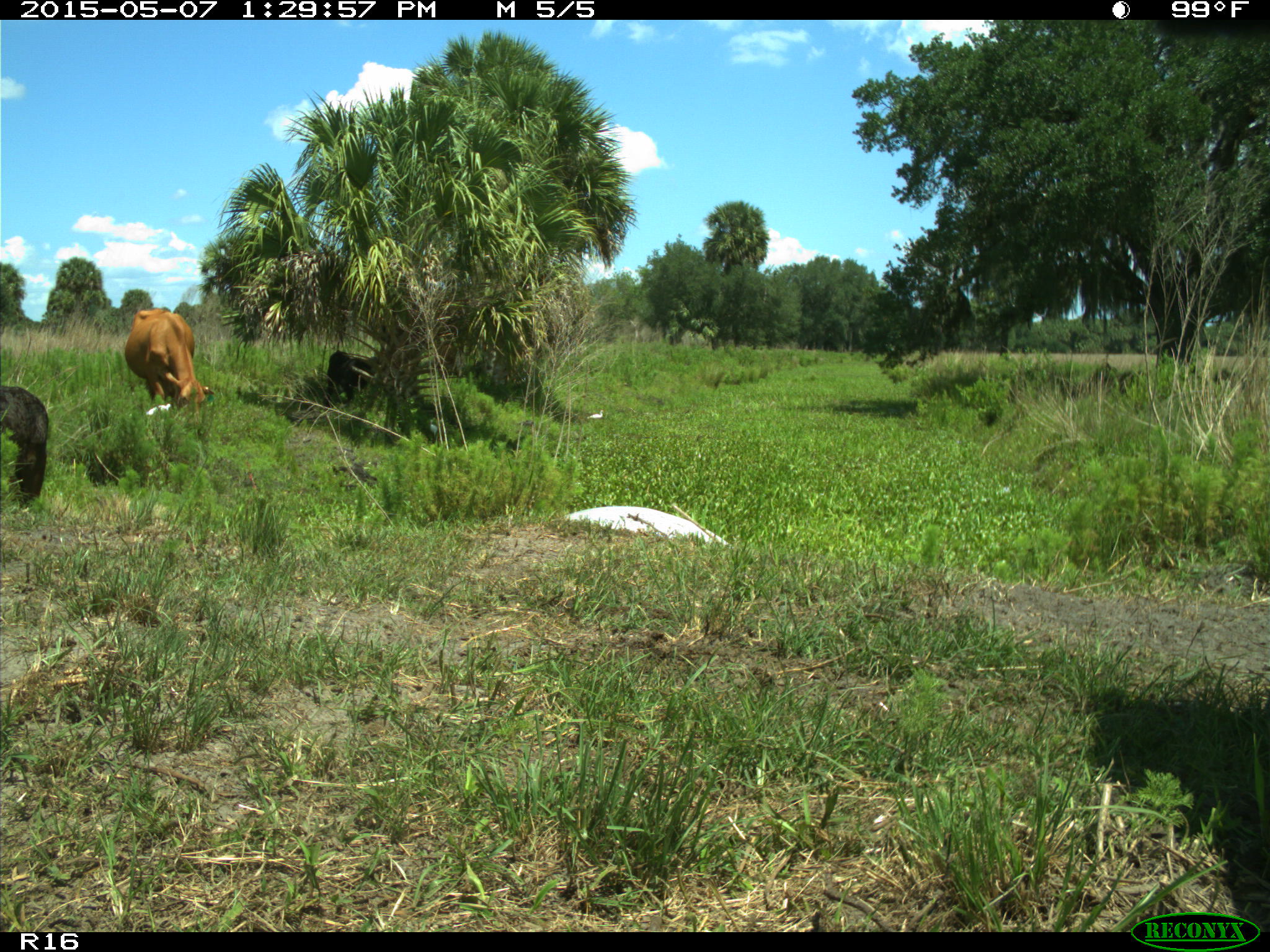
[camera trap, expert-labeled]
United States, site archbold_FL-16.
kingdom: Animalia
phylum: Chordata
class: Mammalia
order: Artiodactyla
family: Bovidae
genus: Bos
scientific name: Bos taurus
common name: domestic cow